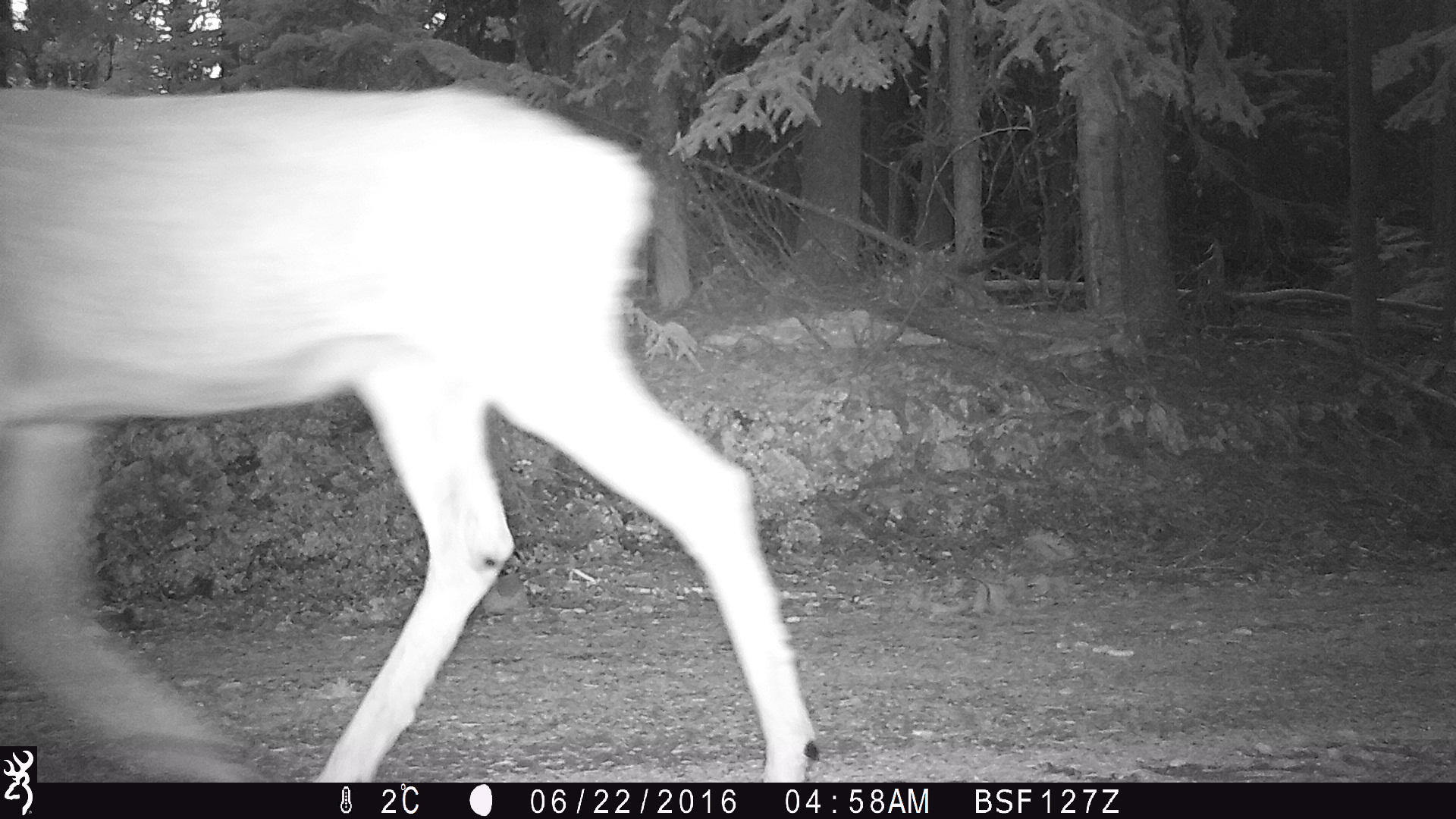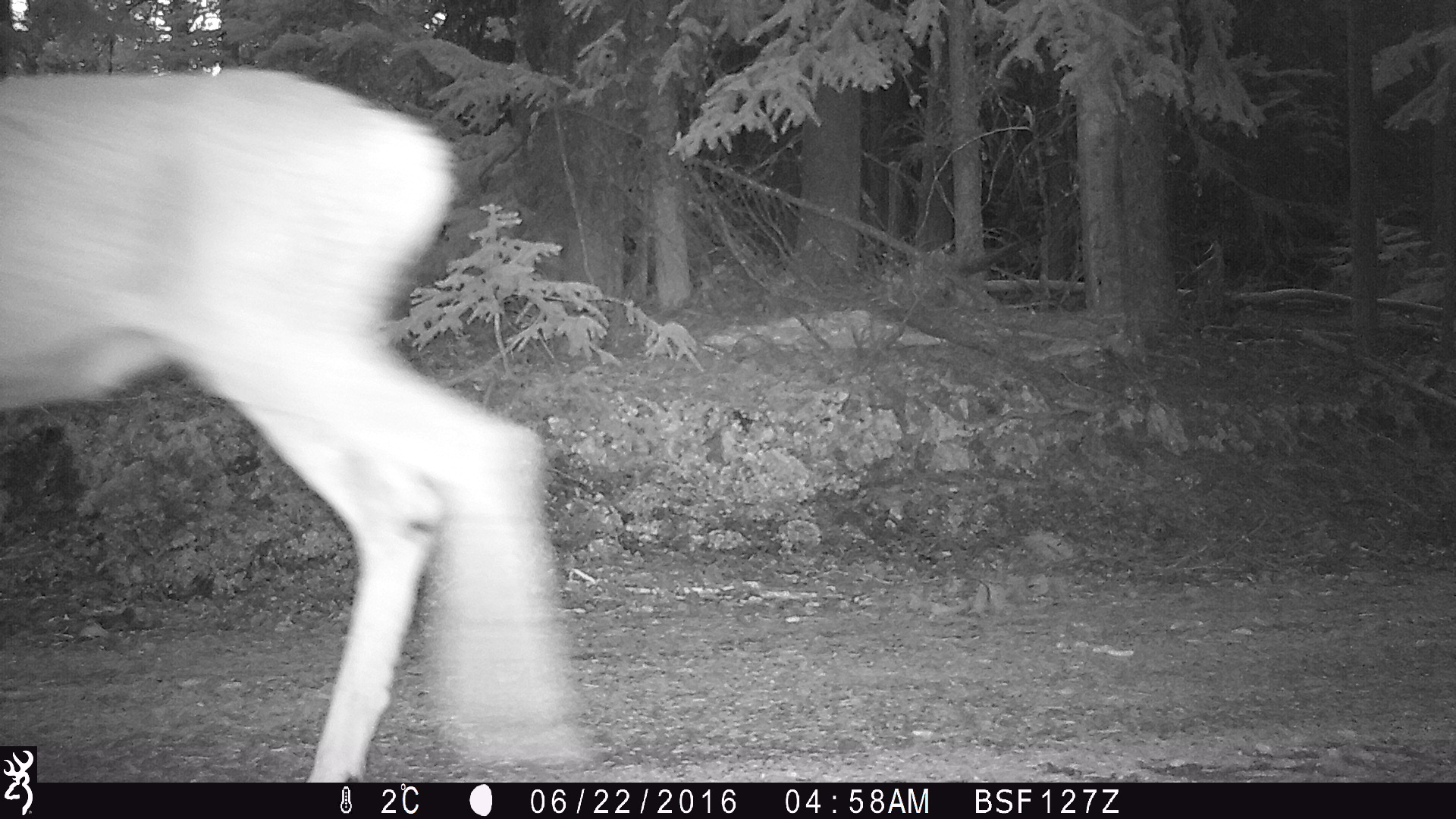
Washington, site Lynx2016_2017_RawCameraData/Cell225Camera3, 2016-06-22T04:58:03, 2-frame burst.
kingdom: Animalia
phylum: Chordata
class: Mammalia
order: Artiodactyla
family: Cervidae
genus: Odocoileus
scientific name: Odocoileus hemionus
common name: mule deer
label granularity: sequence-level